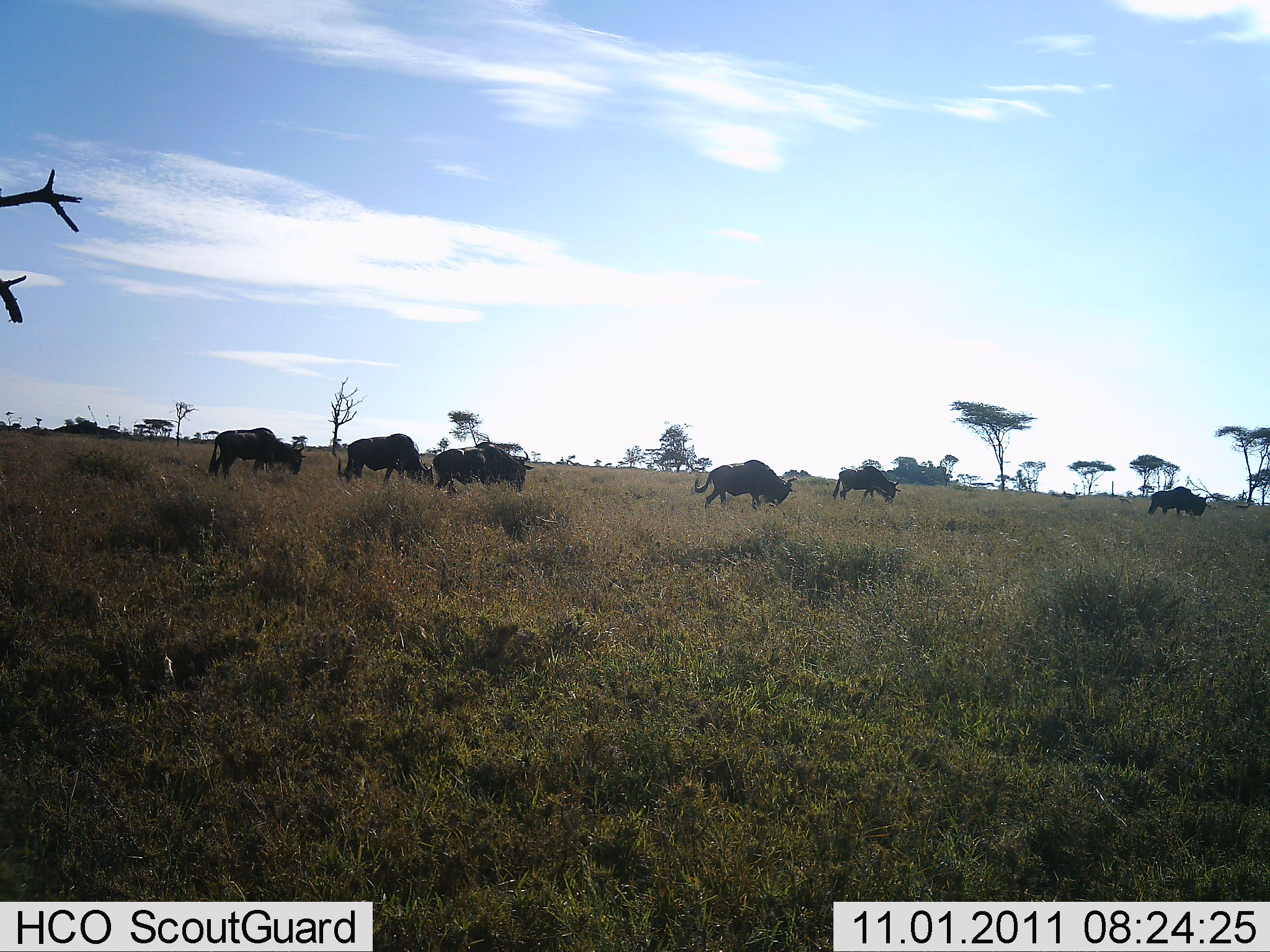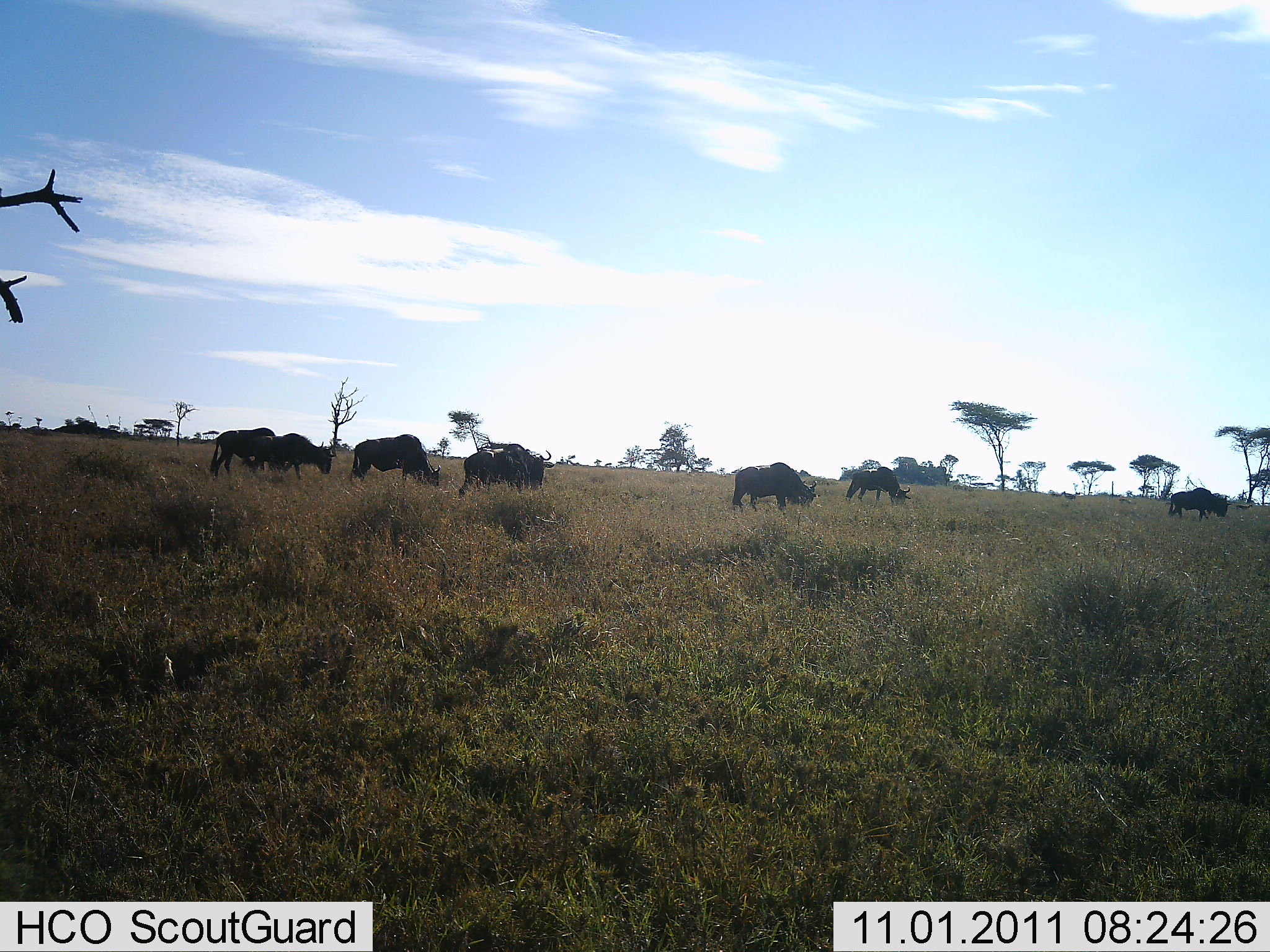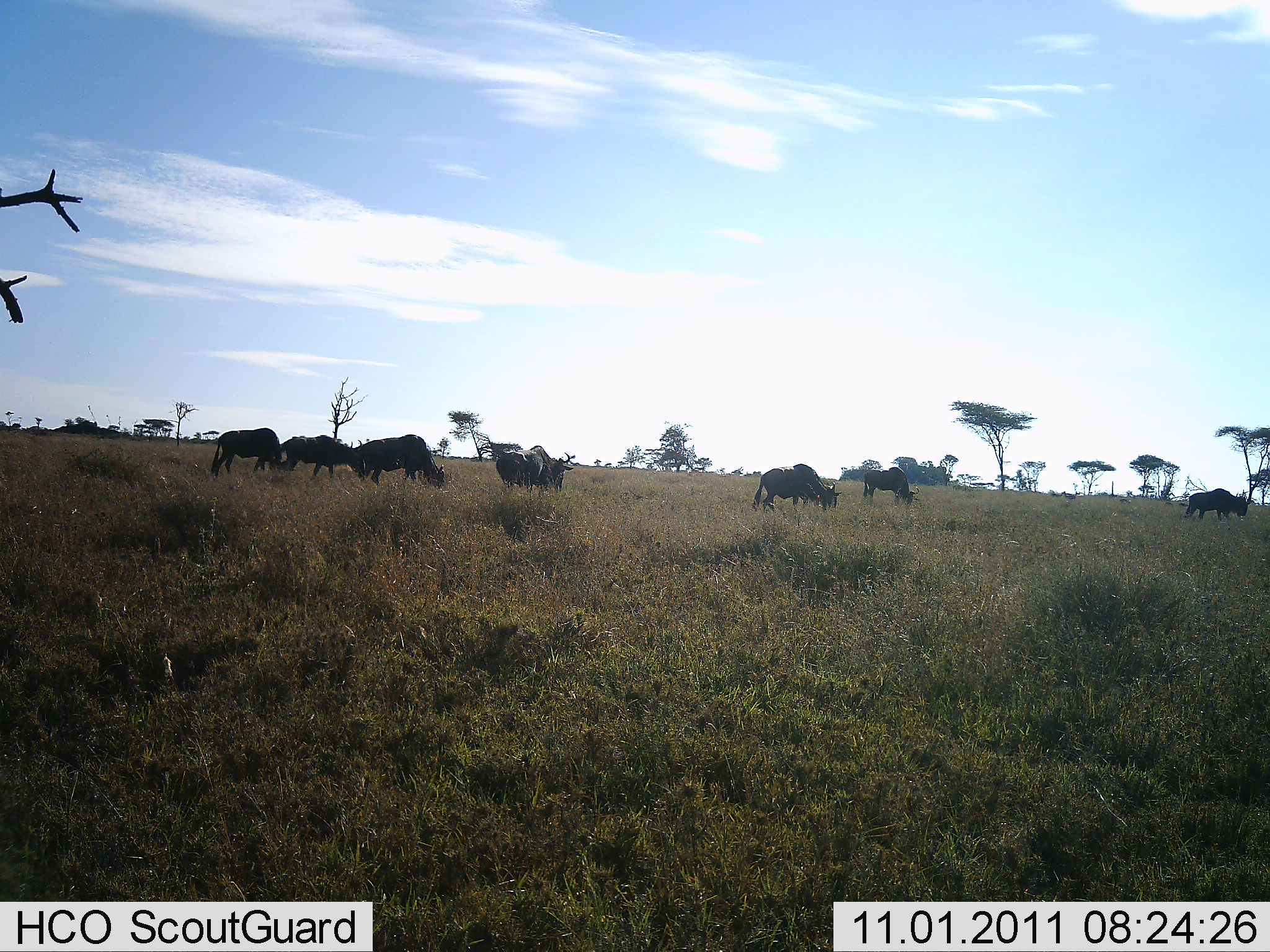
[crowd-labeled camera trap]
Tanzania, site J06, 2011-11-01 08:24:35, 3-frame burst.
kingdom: Animalia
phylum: Chordata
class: Mammalia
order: Artiodactyla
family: Bovidae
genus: Connochaetes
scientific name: Connochaetes taurinus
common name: blue wildebeest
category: wildebeest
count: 7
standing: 8%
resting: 0%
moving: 85%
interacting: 0%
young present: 0%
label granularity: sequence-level